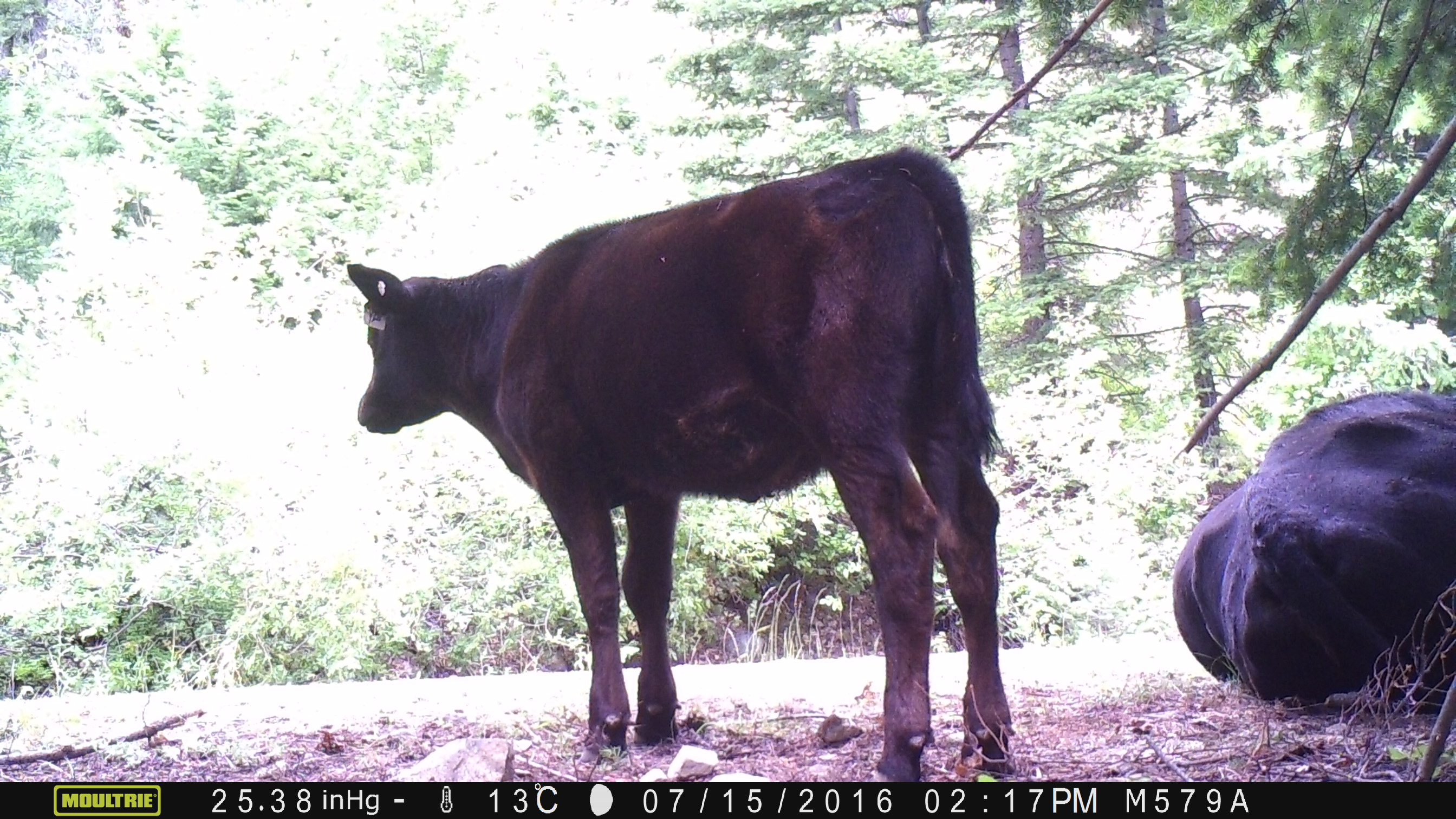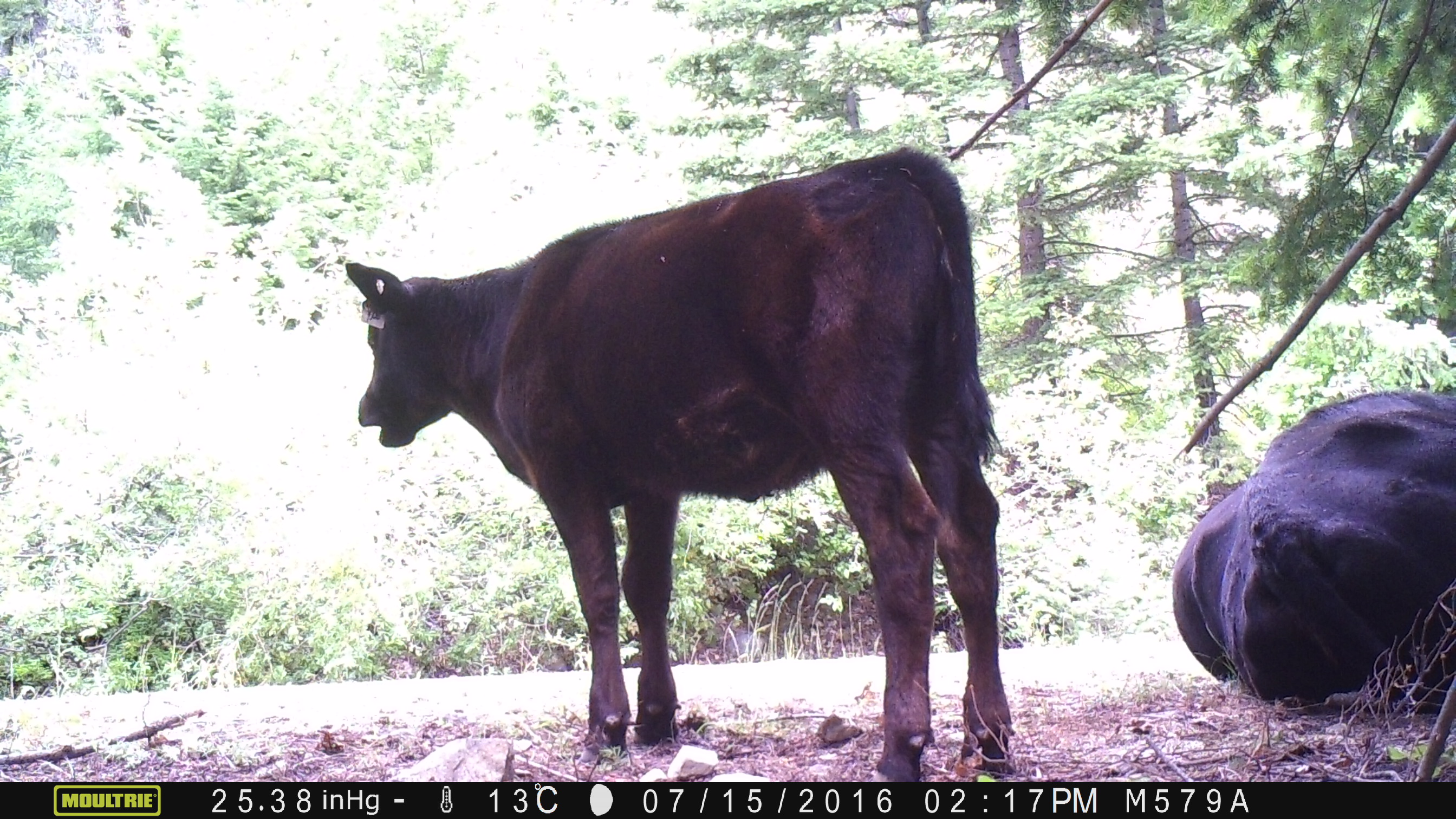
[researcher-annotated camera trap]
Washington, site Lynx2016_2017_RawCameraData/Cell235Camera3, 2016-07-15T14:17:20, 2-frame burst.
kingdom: Animalia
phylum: Chordata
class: Mammalia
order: Artiodactyla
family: Bovidae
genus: Bos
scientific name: Bos taurus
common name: domestic cattle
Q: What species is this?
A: Domestic cattle (Bos taurus).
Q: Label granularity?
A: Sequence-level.